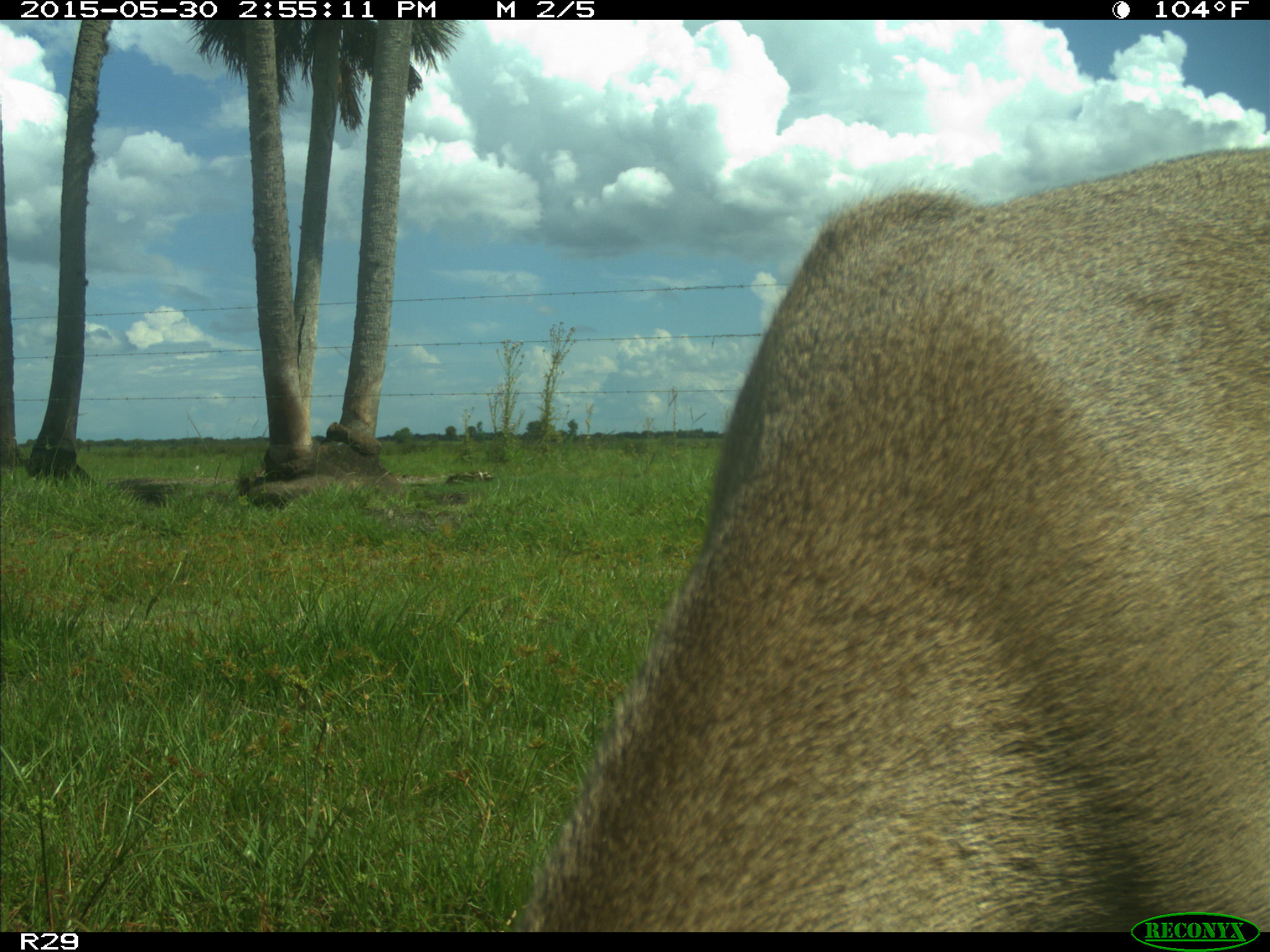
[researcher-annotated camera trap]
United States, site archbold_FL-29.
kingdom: Animalia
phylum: Chordata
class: Mammalia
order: Artiodactyla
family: Cervidae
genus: Odocoileus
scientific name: Odocoileus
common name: deer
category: unidentified deer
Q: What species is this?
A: Unidentified deer (deer) (Odocoileus).